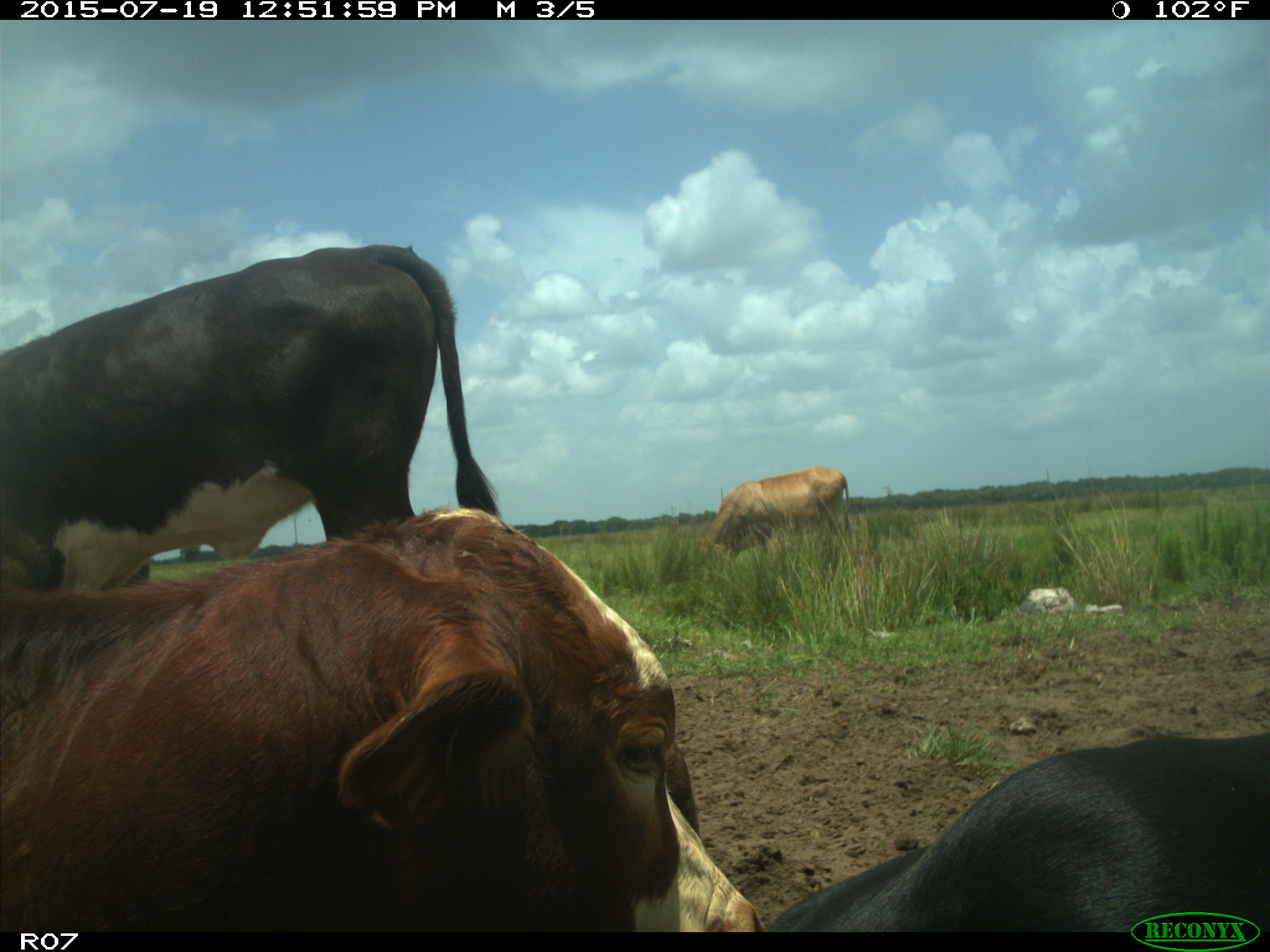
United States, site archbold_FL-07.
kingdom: Animalia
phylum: Chordata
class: Mammalia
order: Artiodactyla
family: Bovidae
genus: Bos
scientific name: Bos taurus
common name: domestic cow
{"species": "Bos taurus (domestic cow)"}